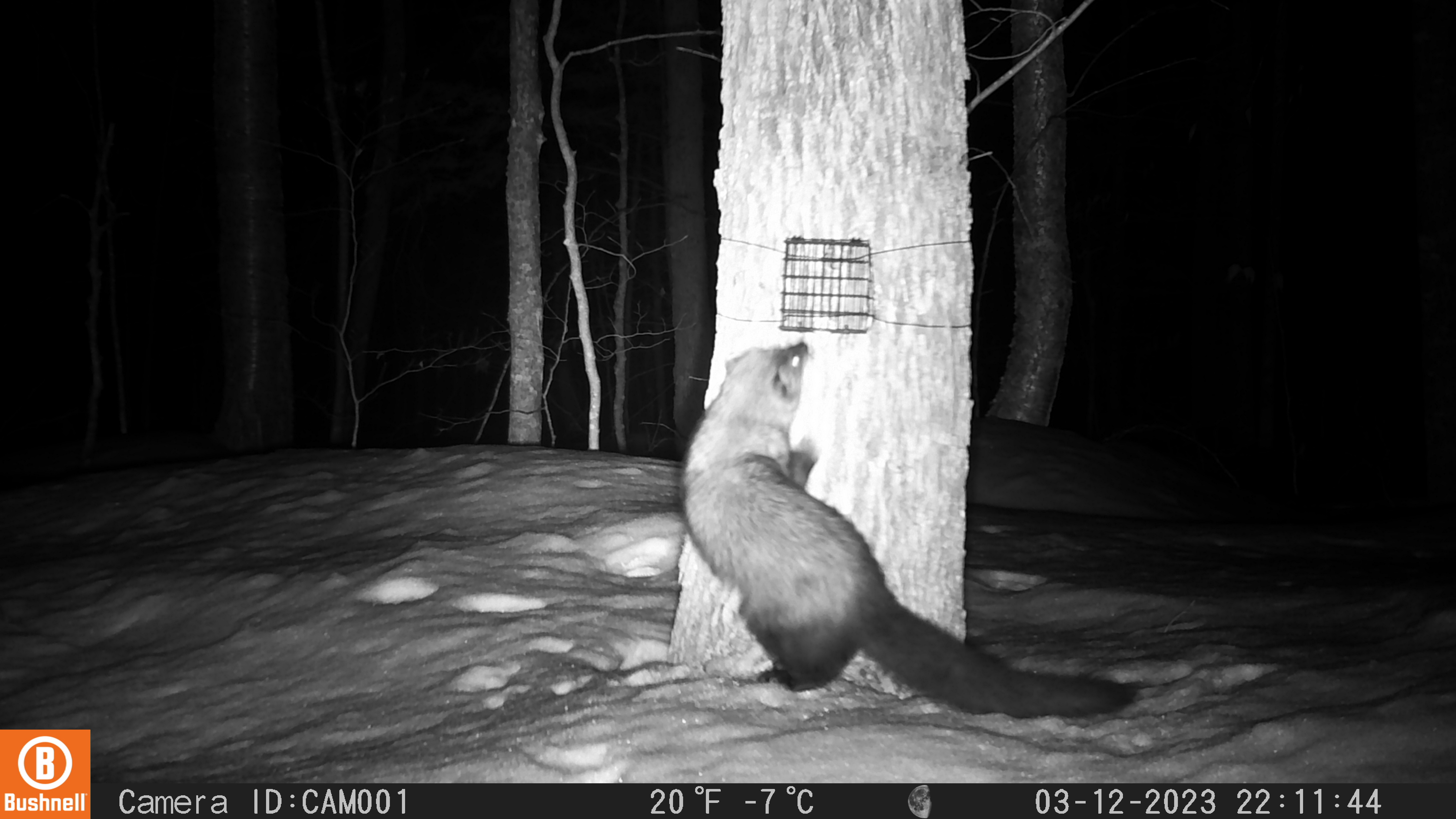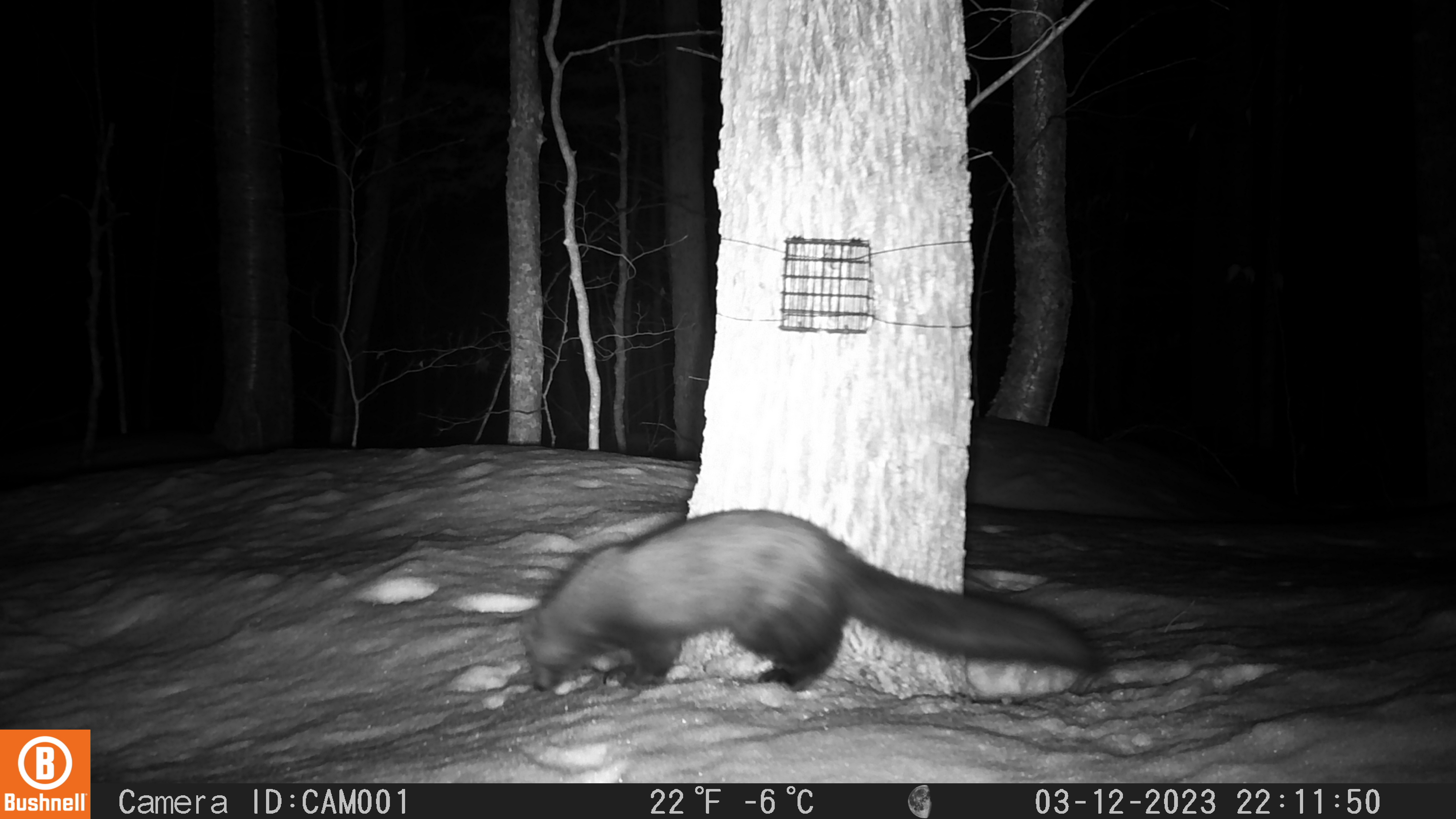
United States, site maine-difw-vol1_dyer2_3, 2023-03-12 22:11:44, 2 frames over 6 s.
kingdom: Animalia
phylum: Chordata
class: Mammalia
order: Carnivora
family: Mustelidae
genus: Pekania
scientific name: Pekania pennanti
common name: fisher